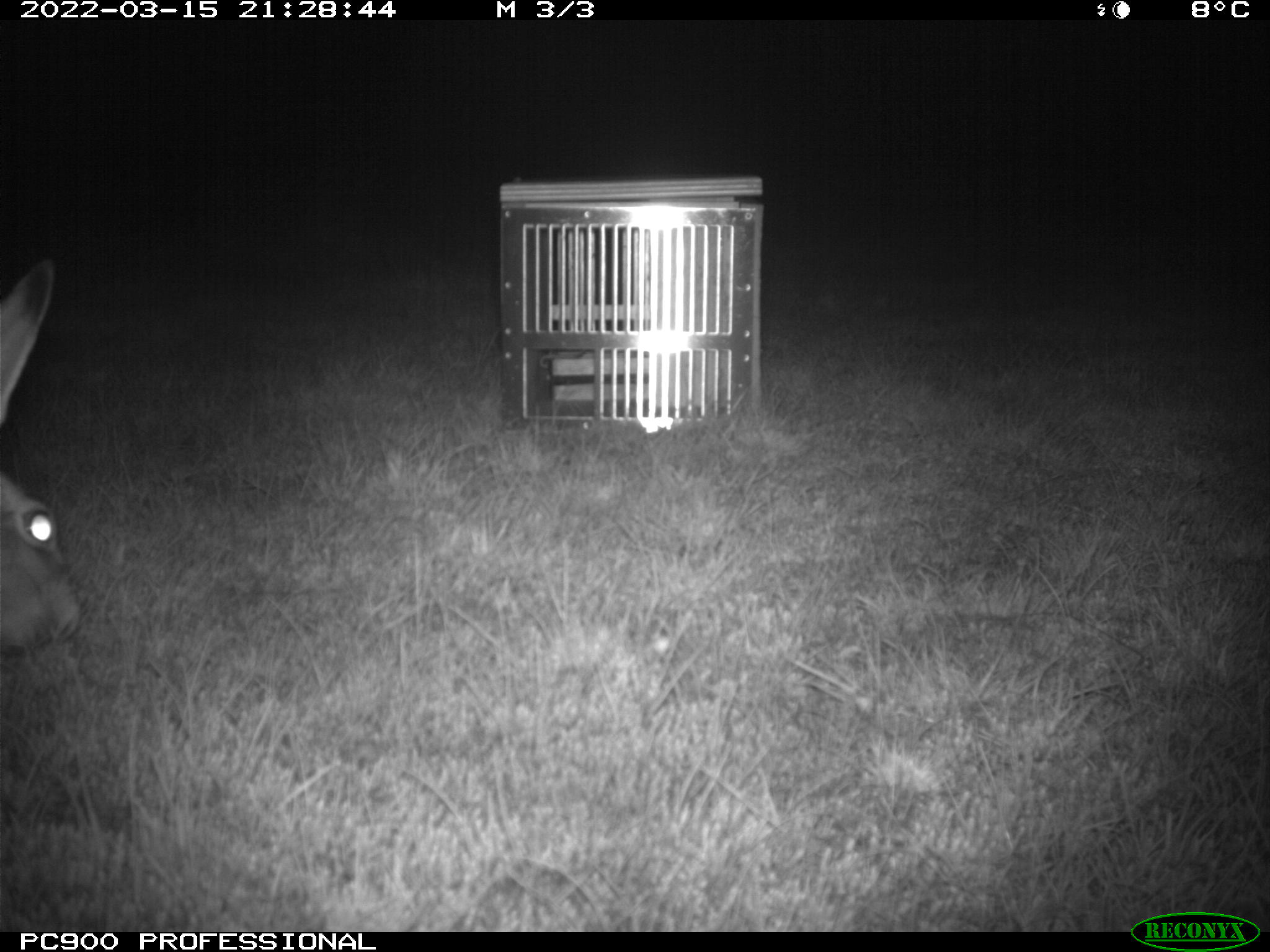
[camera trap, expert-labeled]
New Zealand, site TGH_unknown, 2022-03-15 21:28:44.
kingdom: Animalia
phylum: Chordata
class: Mammalia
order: Lagomorpha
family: Leporidae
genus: Lepus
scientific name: Lepus europaeus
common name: brown hare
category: hare